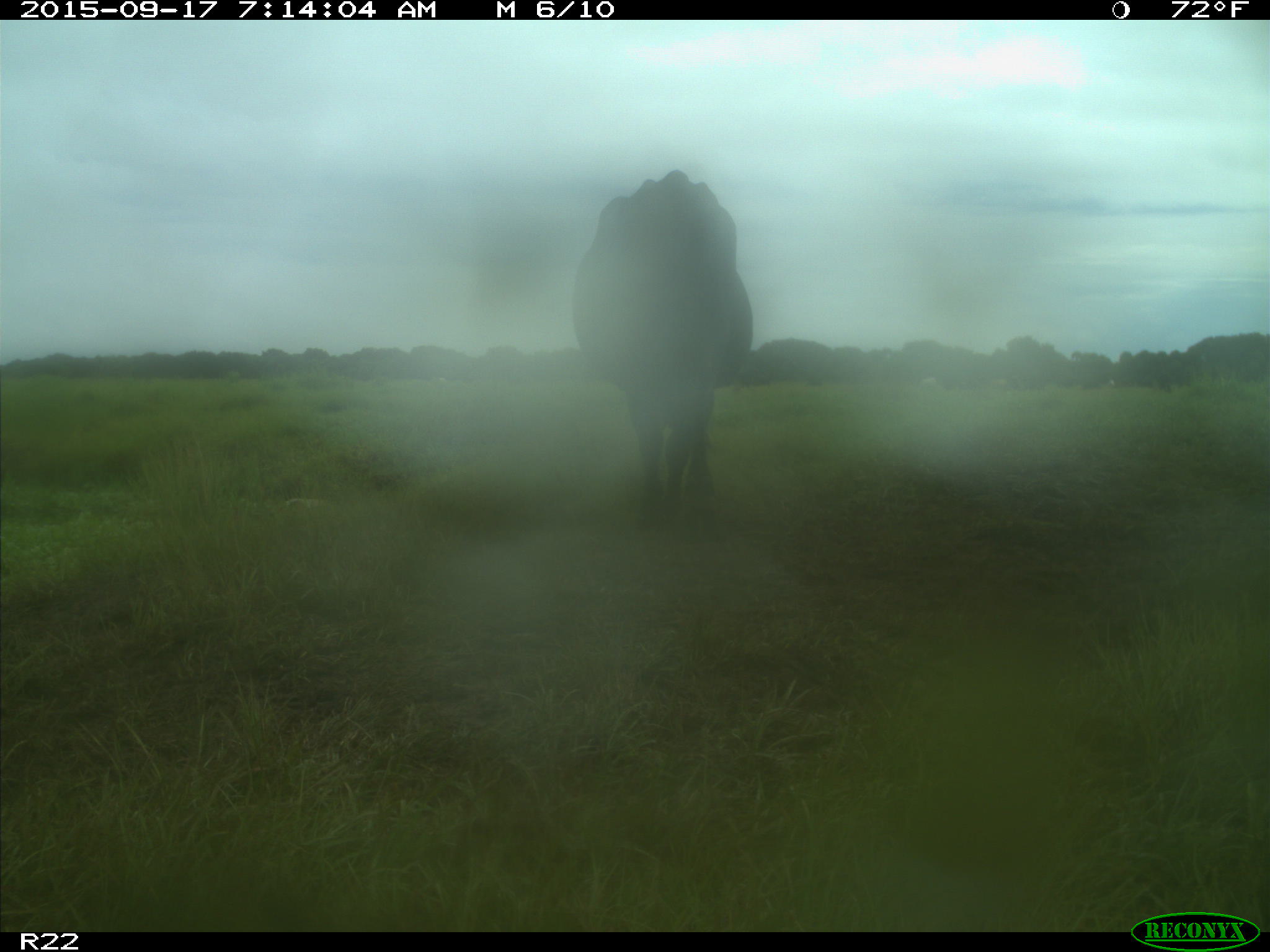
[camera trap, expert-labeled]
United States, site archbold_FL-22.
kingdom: Animalia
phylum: Chordata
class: Mammalia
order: Artiodactyla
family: Bovidae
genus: Bos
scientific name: Bos taurus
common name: domestic cow